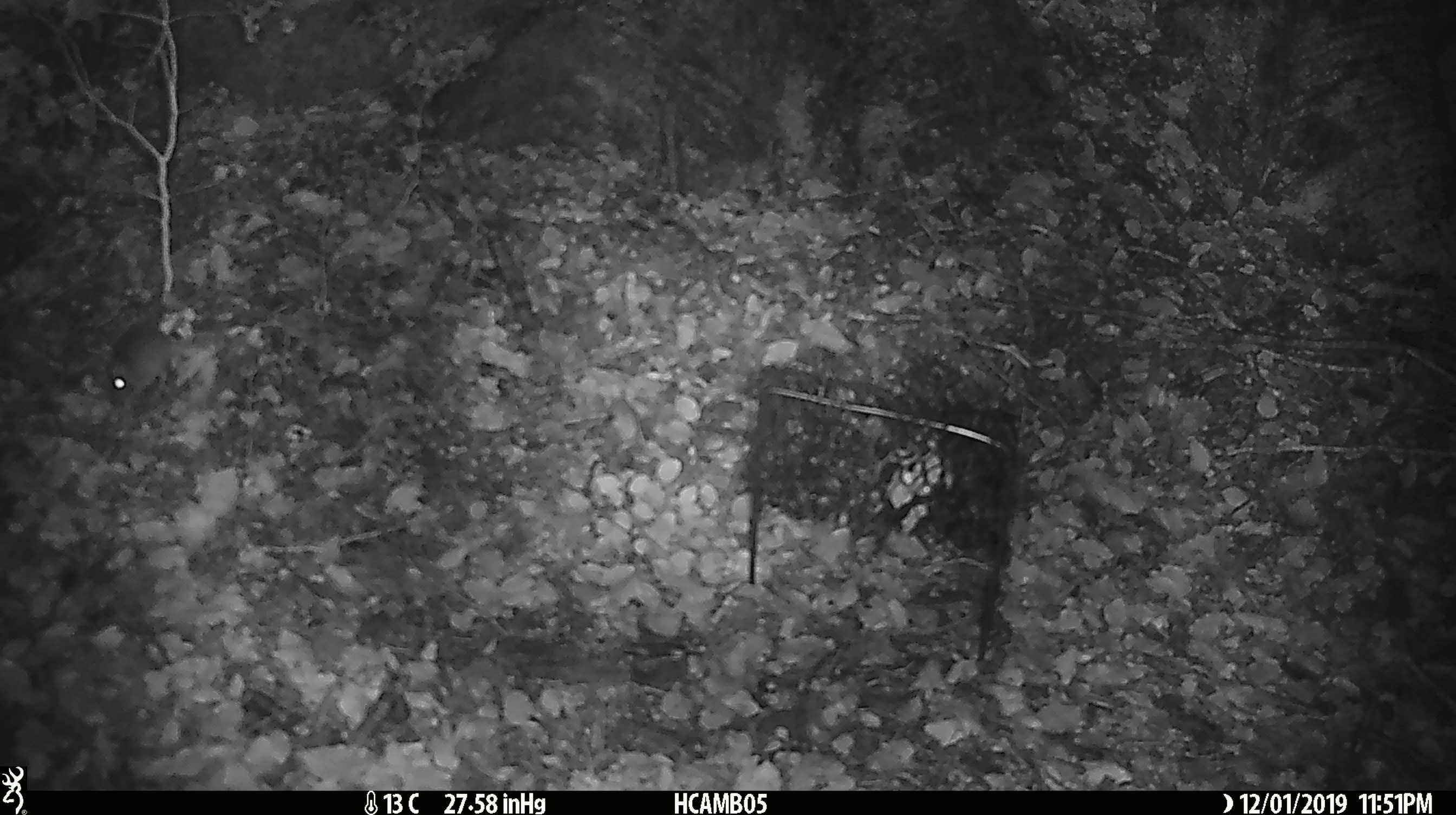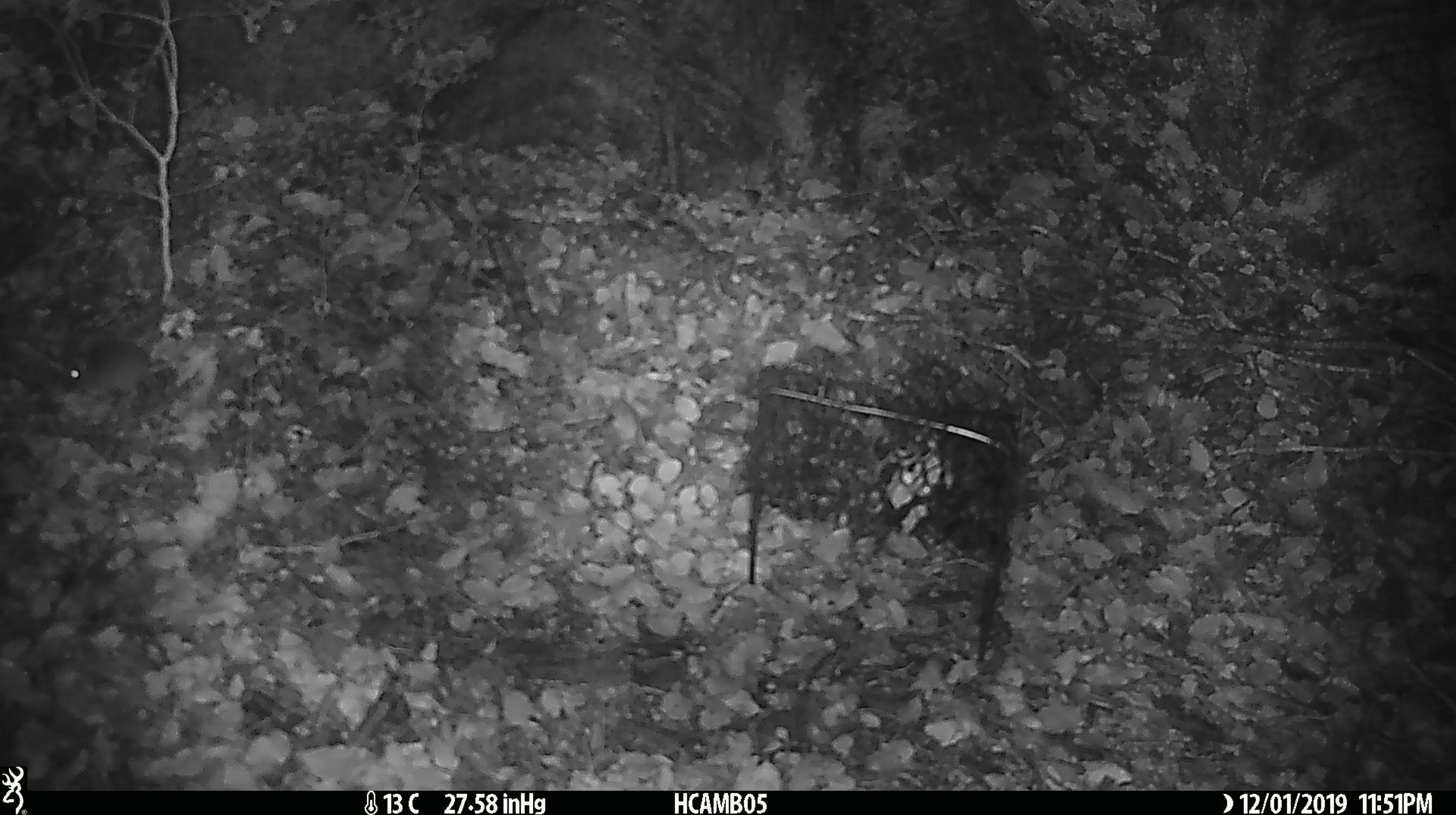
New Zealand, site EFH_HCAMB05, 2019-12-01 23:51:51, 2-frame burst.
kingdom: Animalia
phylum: Chordata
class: Mammalia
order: Rodentia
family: Muridae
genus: Mus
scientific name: Mus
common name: mouse